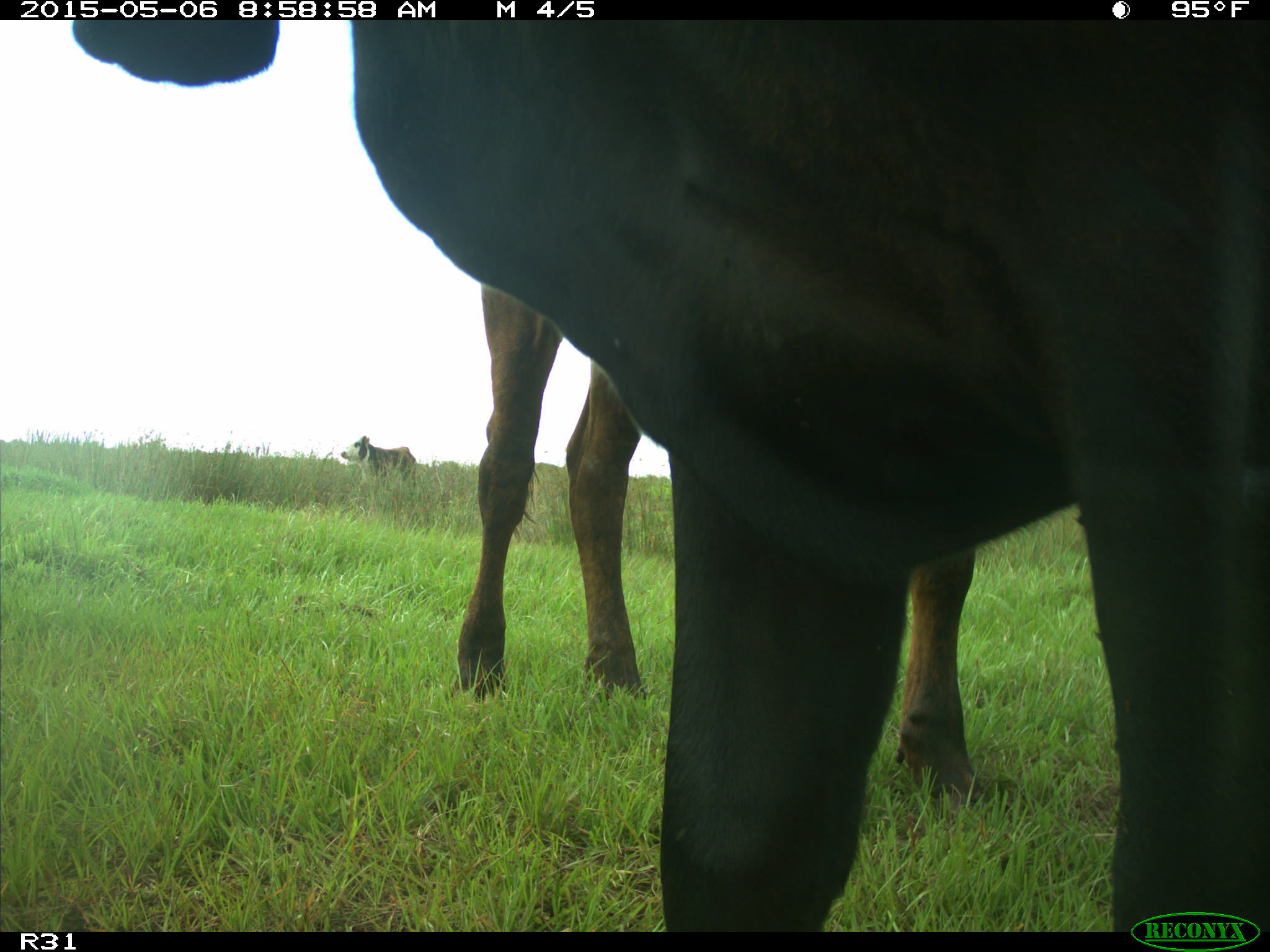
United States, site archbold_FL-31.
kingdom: Animalia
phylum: Chordata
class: Mammalia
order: Artiodactyla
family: Bovidae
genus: Bos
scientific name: Bos taurus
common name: domestic cow